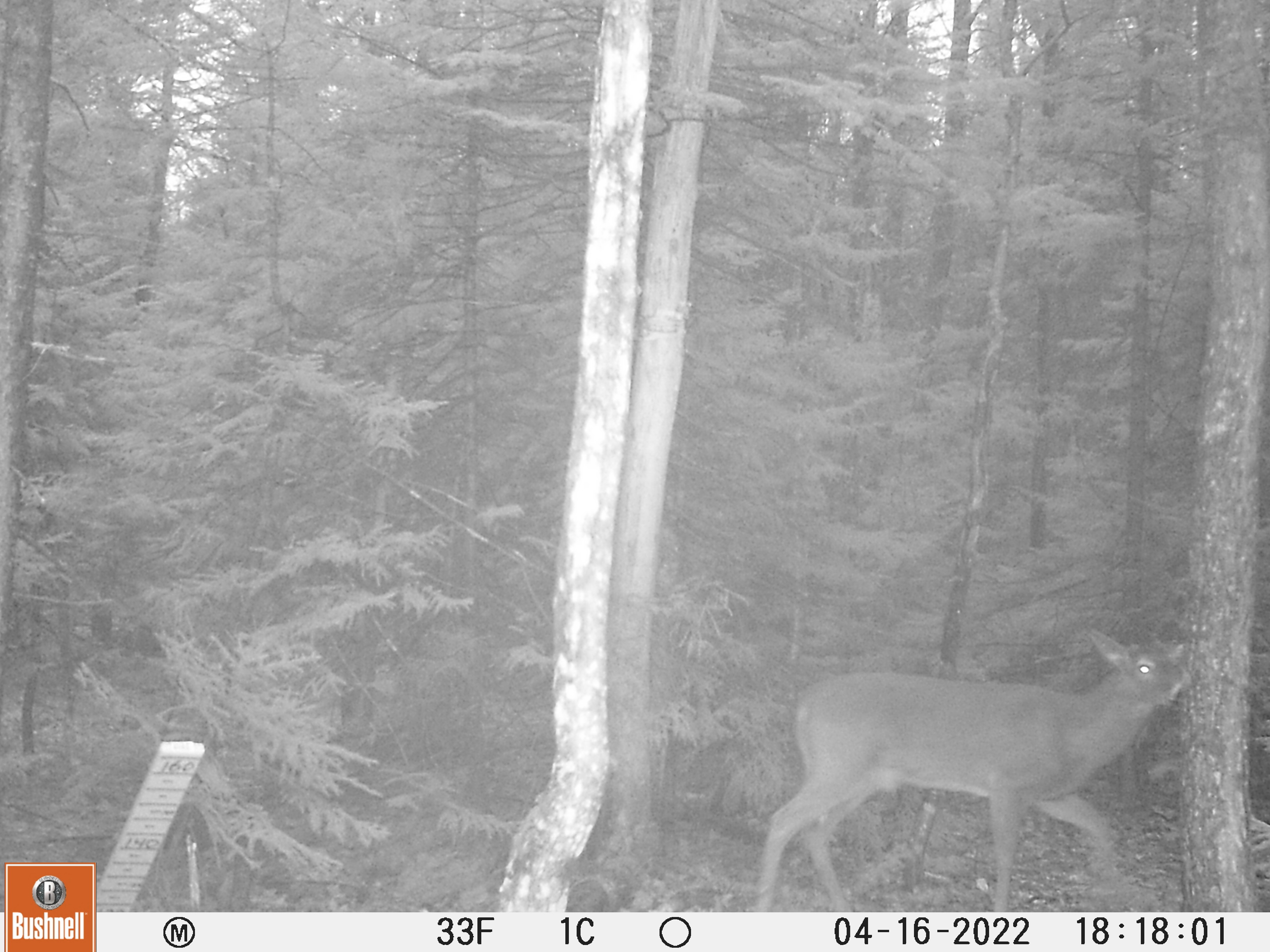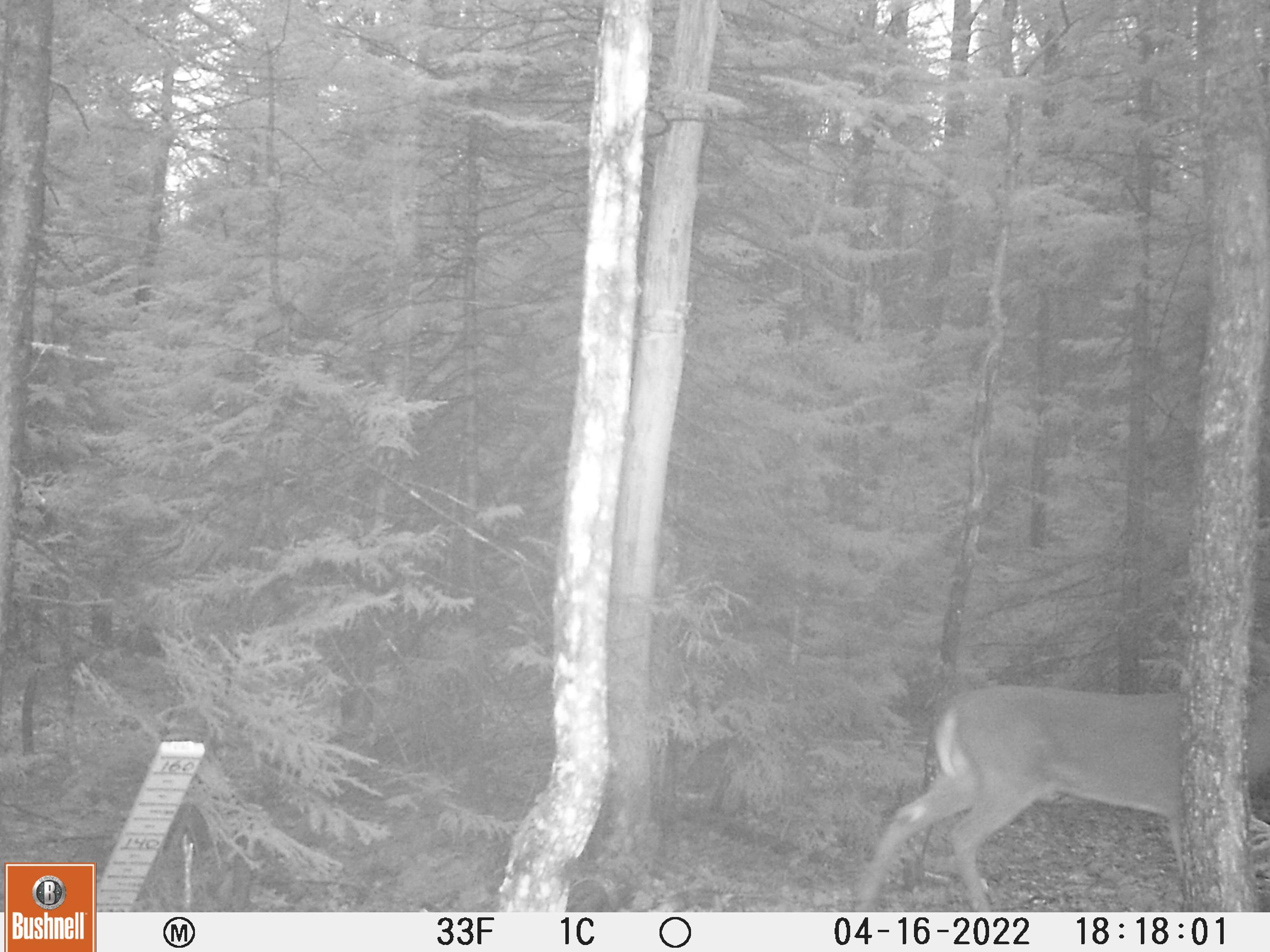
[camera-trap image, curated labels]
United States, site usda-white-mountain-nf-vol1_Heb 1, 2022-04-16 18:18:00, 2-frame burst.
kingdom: Animalia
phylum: Chordata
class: Mammalia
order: Artiodactyla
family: Cervidae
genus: Odocoileus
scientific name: Odocoileus virginianus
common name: white-tailed deer